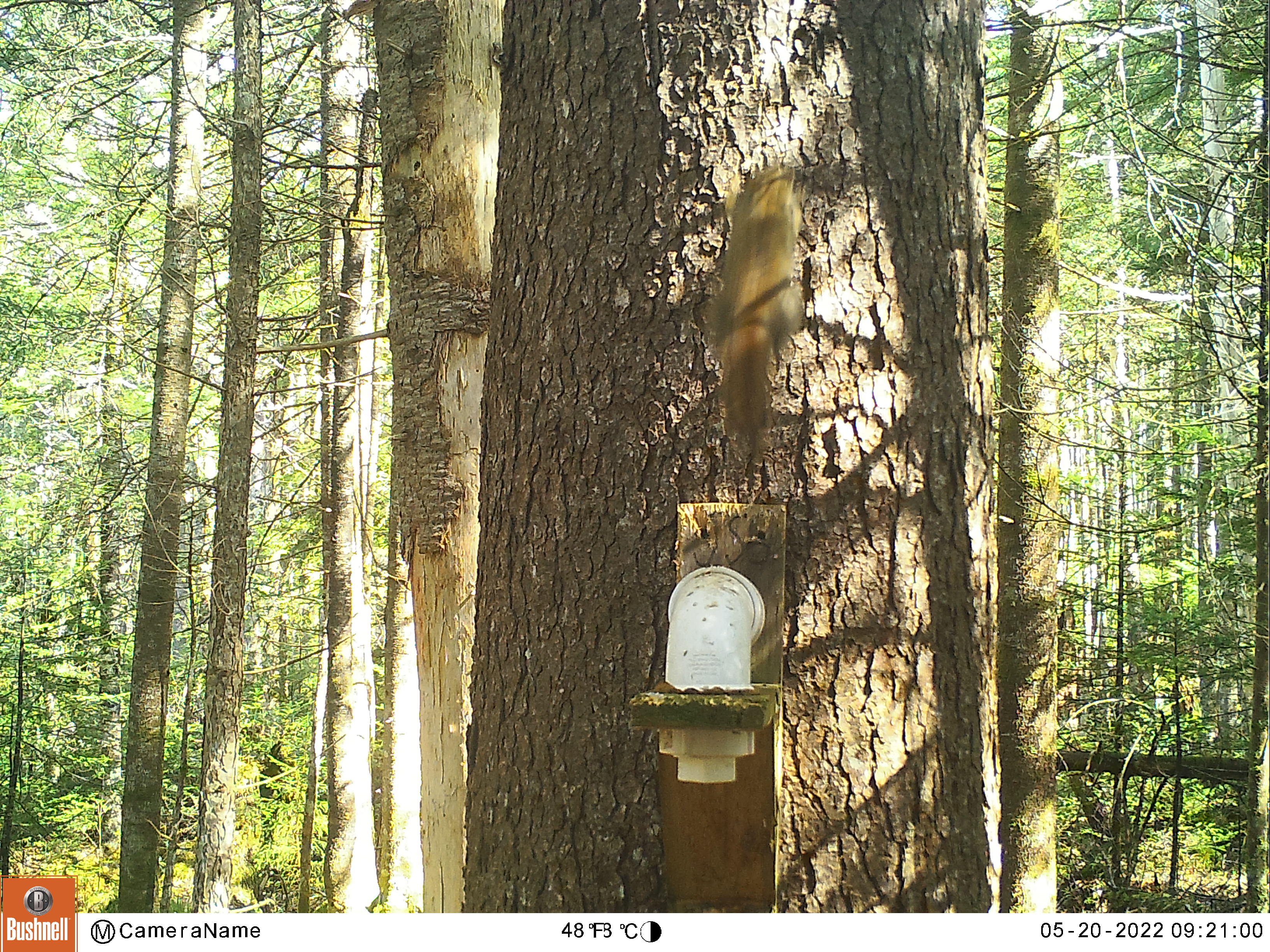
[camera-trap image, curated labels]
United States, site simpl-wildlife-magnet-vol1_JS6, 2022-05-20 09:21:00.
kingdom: Animalia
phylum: Chordata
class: Mammalia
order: Rodentia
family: Sciuridae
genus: Tamiasciurus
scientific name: Tamiasciurus hudsonicus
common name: red squirrel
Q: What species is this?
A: Red squirrel (Tamiasciurus hudsonicus).